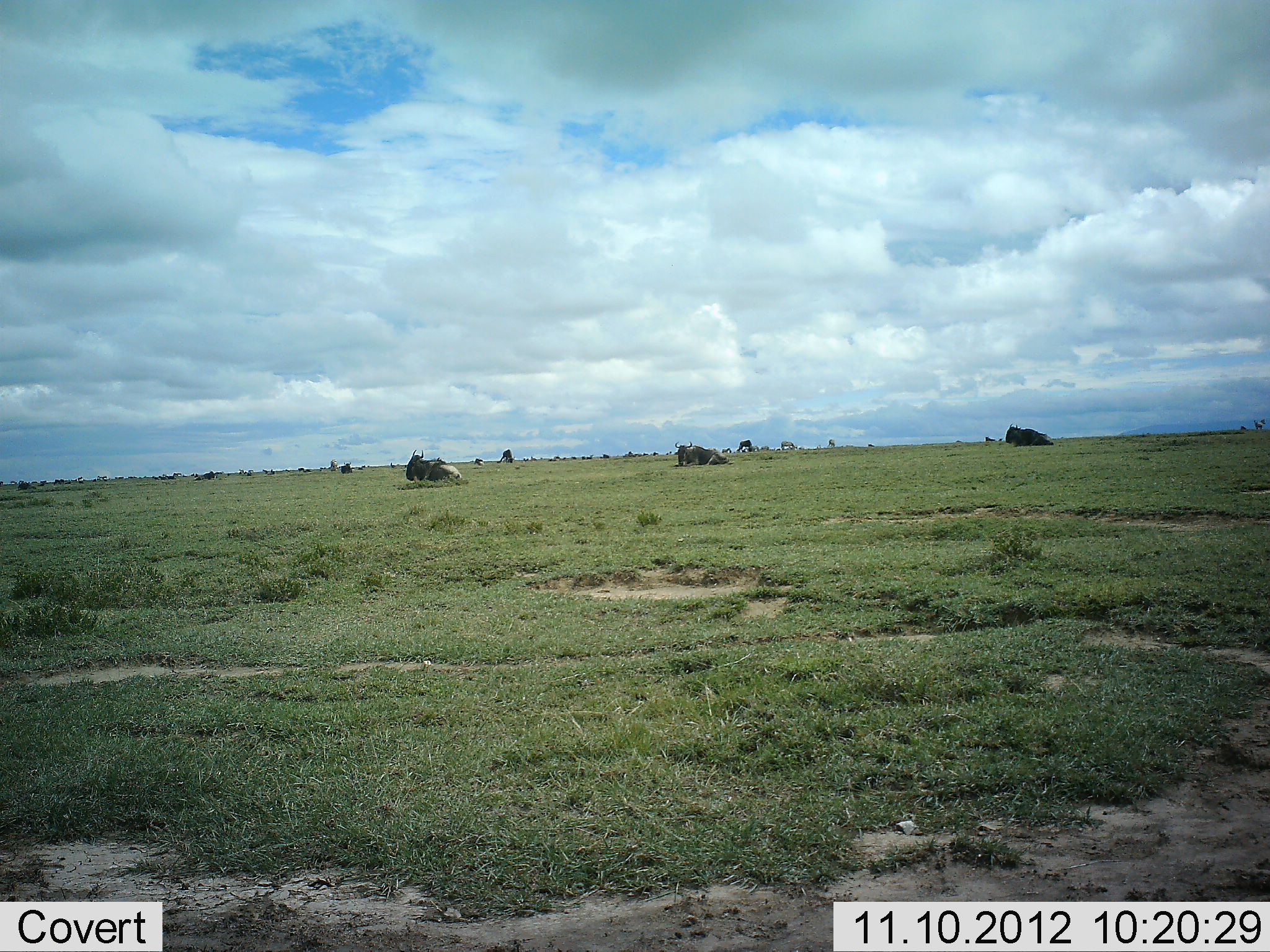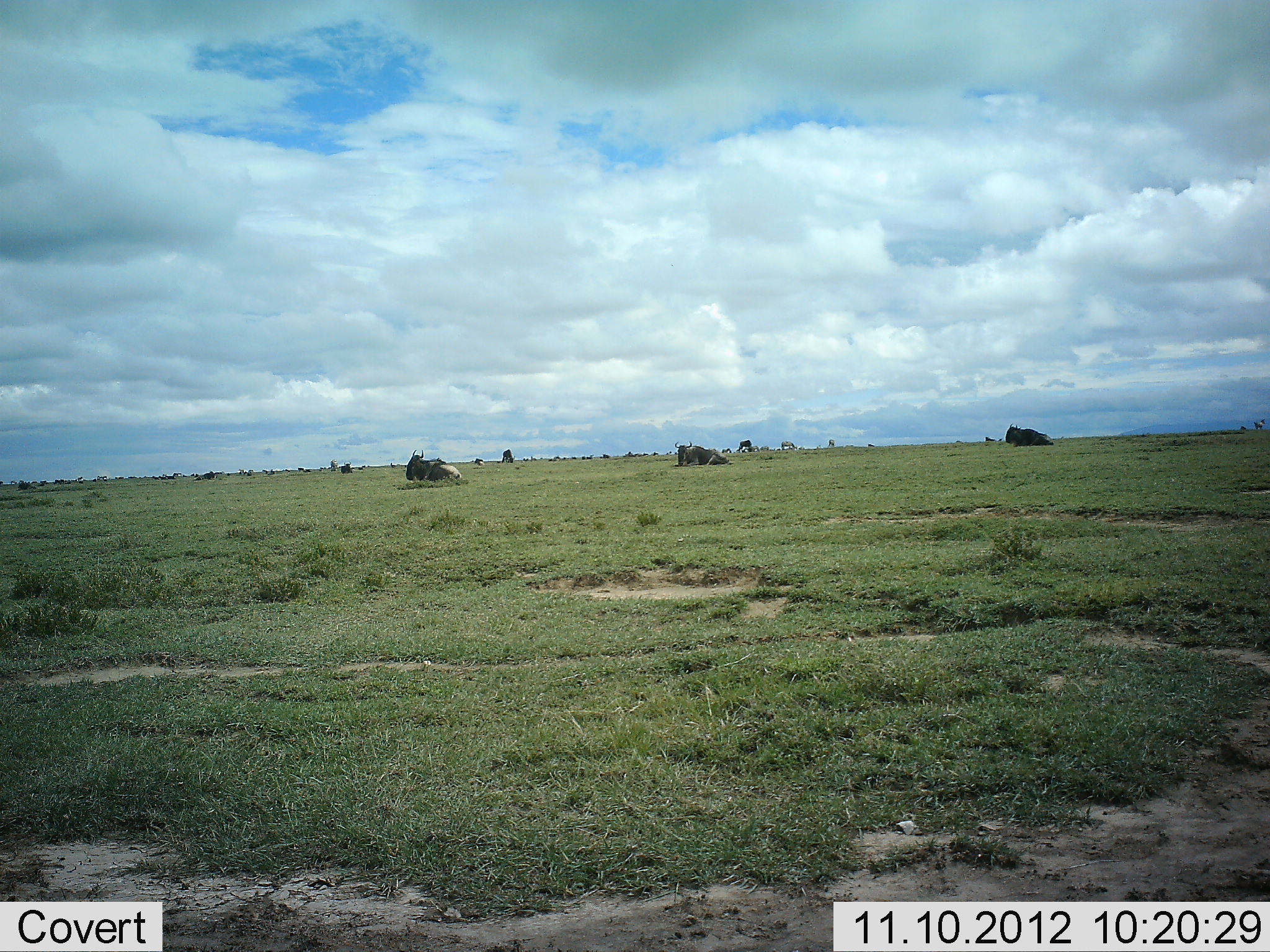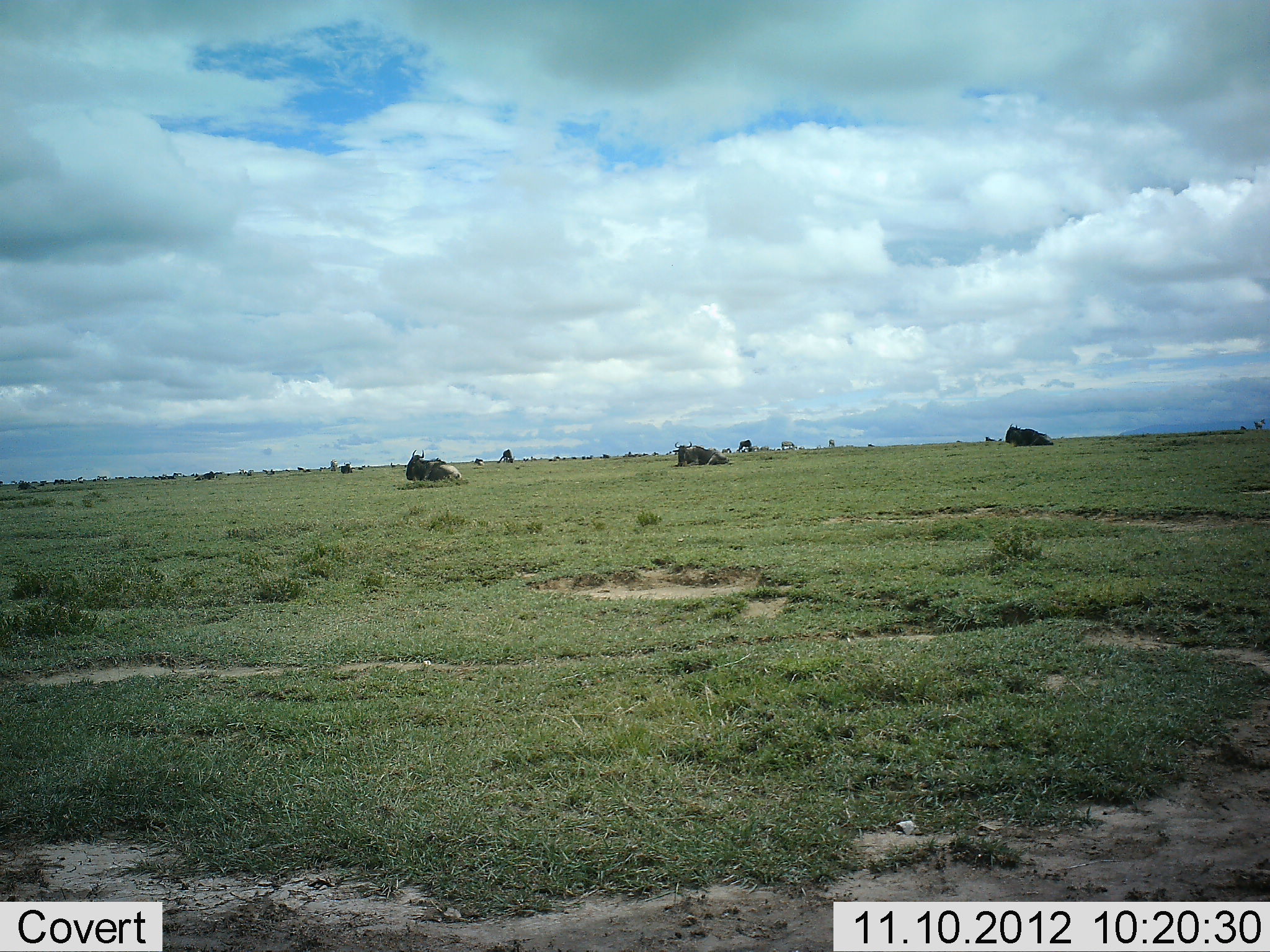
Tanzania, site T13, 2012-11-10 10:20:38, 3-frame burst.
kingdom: Animalia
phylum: Chordata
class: Mammalia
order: Artiodactyla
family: Bovidae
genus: Connochaetes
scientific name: Connochaetes taurinus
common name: blue wildebeest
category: wildebeest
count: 4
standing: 30%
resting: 100%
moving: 0%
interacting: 0%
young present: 0%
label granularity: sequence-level